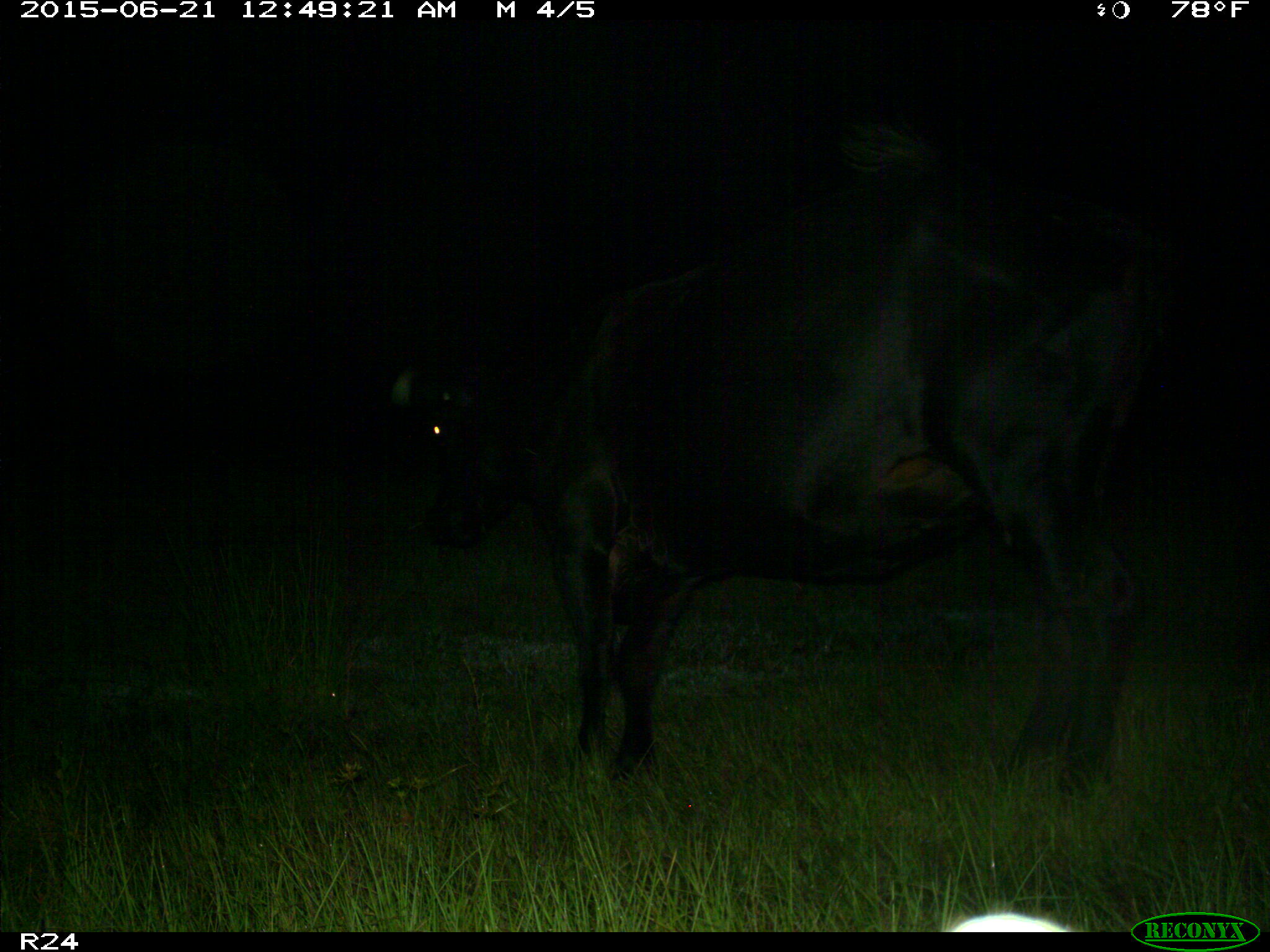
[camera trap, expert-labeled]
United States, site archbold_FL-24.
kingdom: Animalia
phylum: Chordata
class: Mammalia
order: Artiodactyla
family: Bovidae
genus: Bos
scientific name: Bos taurus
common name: domestic cow